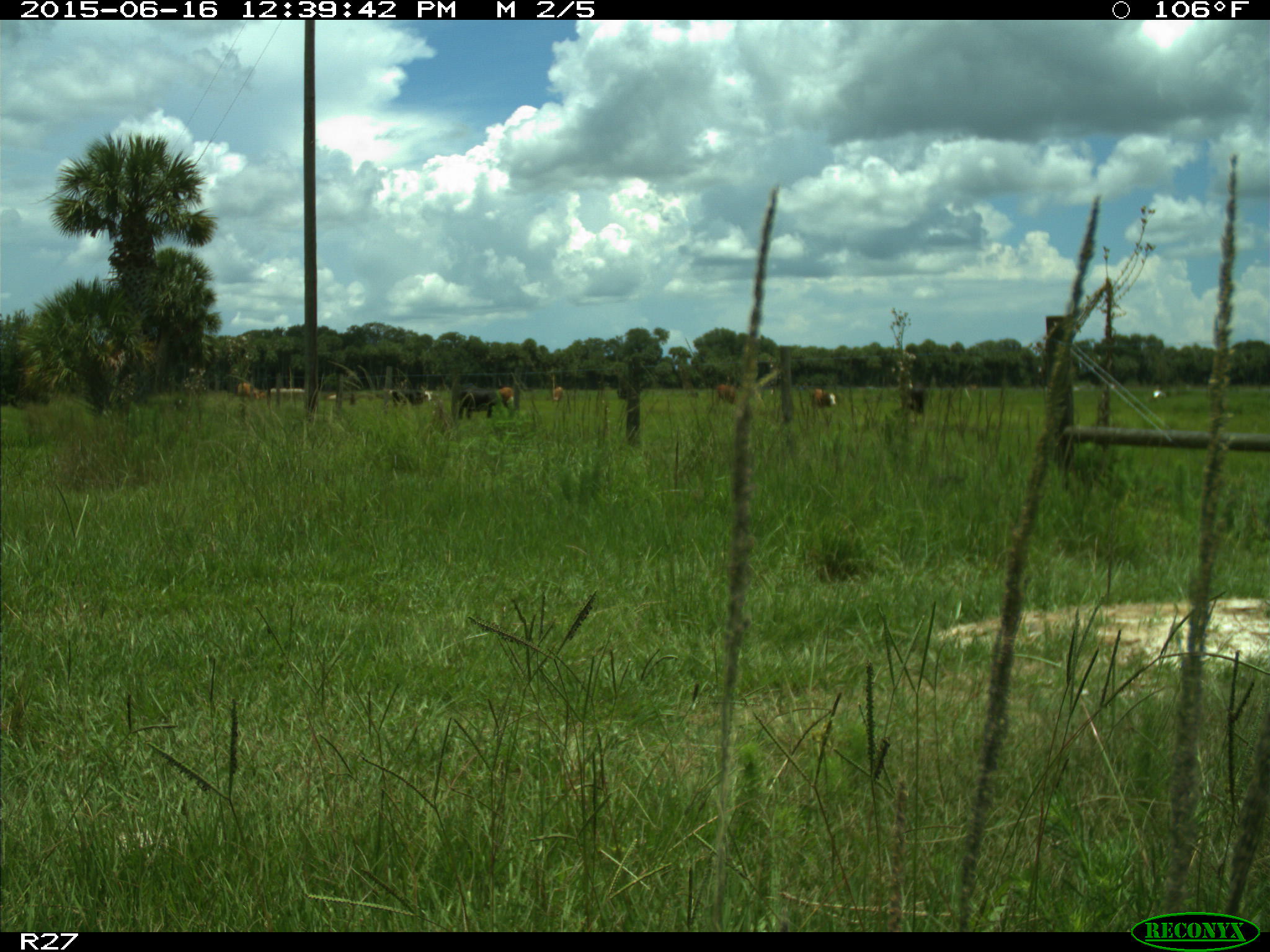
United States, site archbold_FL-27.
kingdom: Animalia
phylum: Chordata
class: Mammalia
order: Artiodactyla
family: Bovidae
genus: Bos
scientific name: Bos taurus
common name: domestic cow